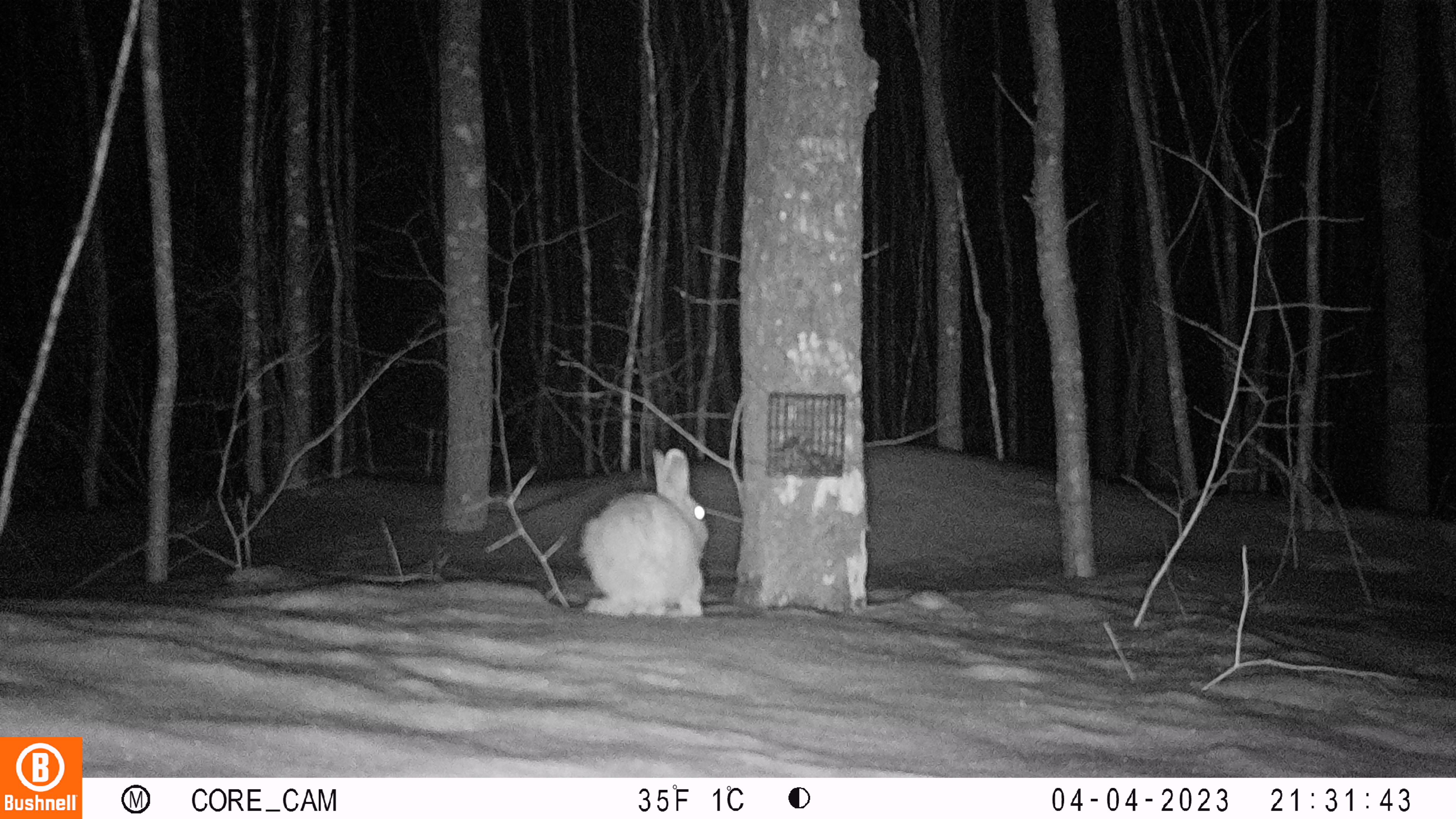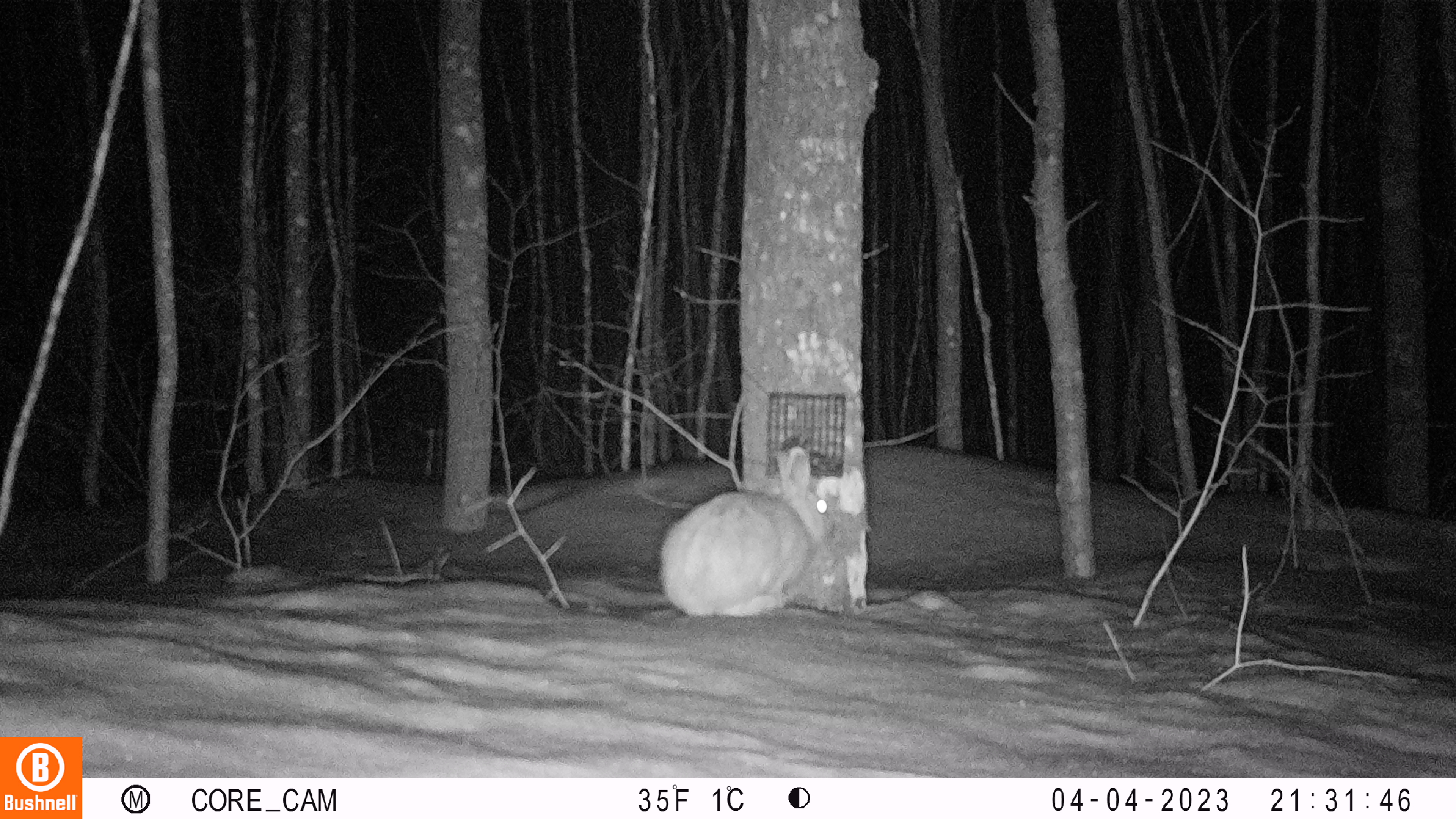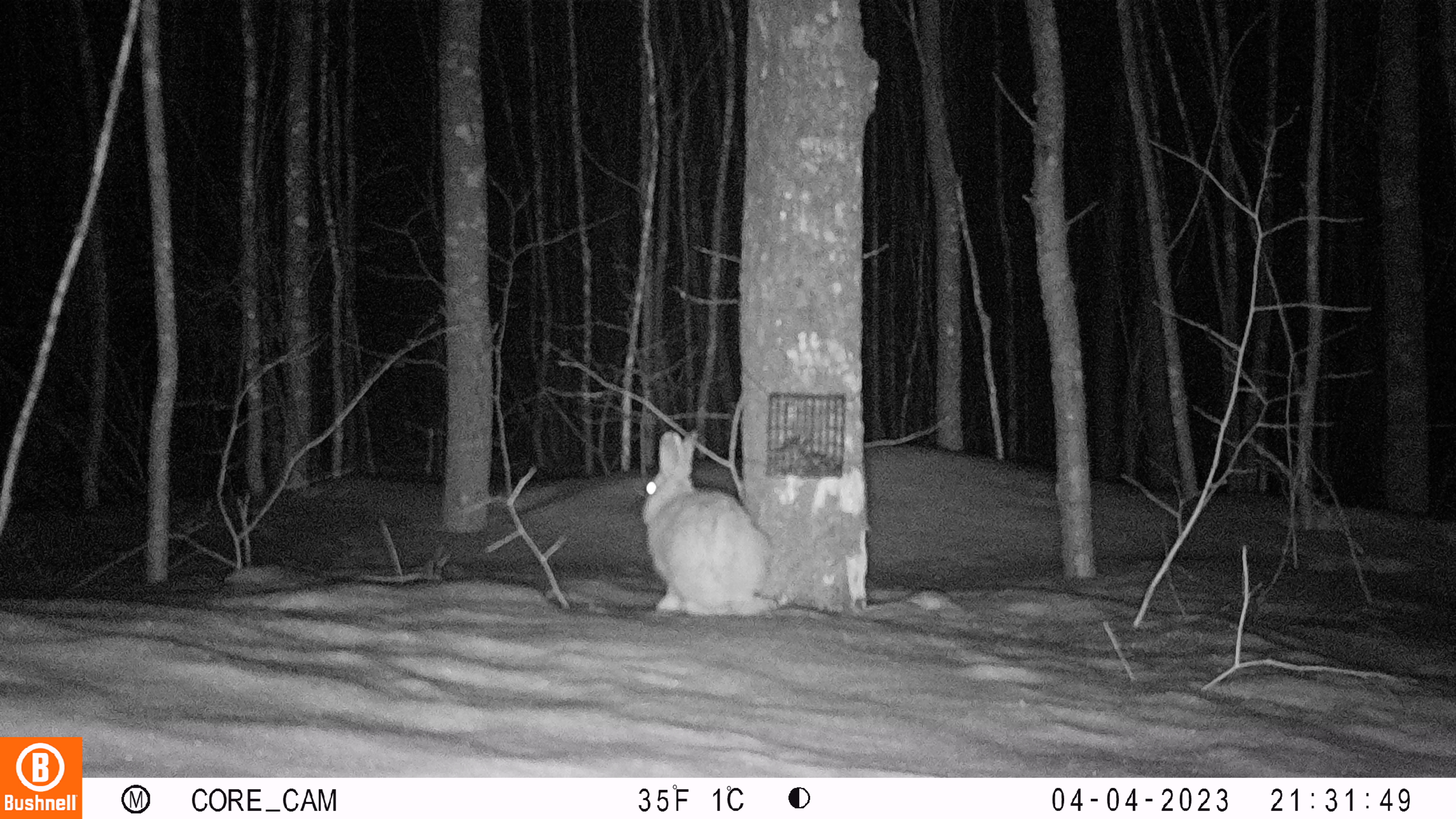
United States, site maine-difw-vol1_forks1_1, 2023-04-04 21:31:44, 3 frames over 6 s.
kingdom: Animalia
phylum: Chordata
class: Mammalia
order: Lagomorpha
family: Leporidae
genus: Lepus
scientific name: Lepus americanus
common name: snowshoe hare